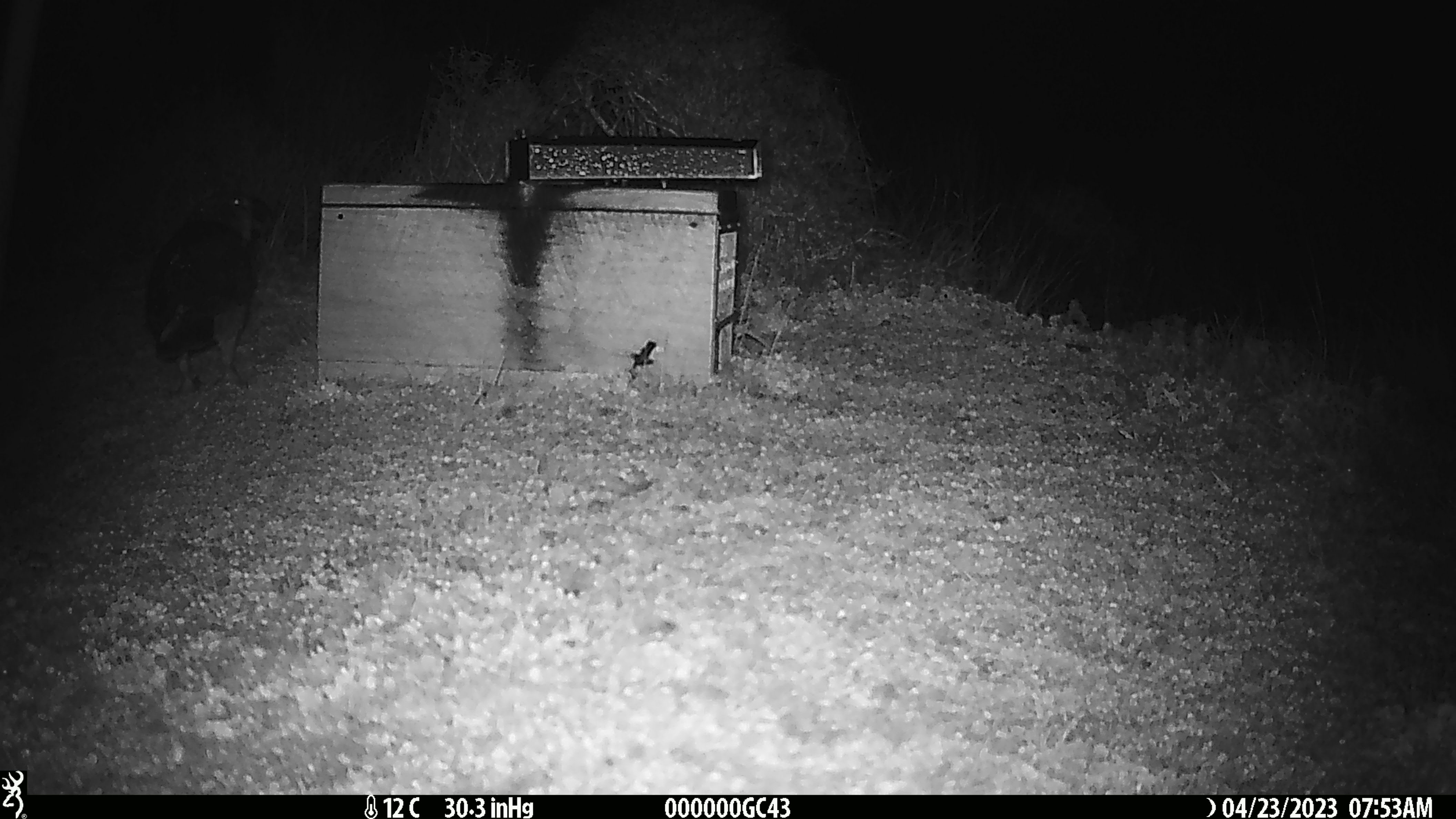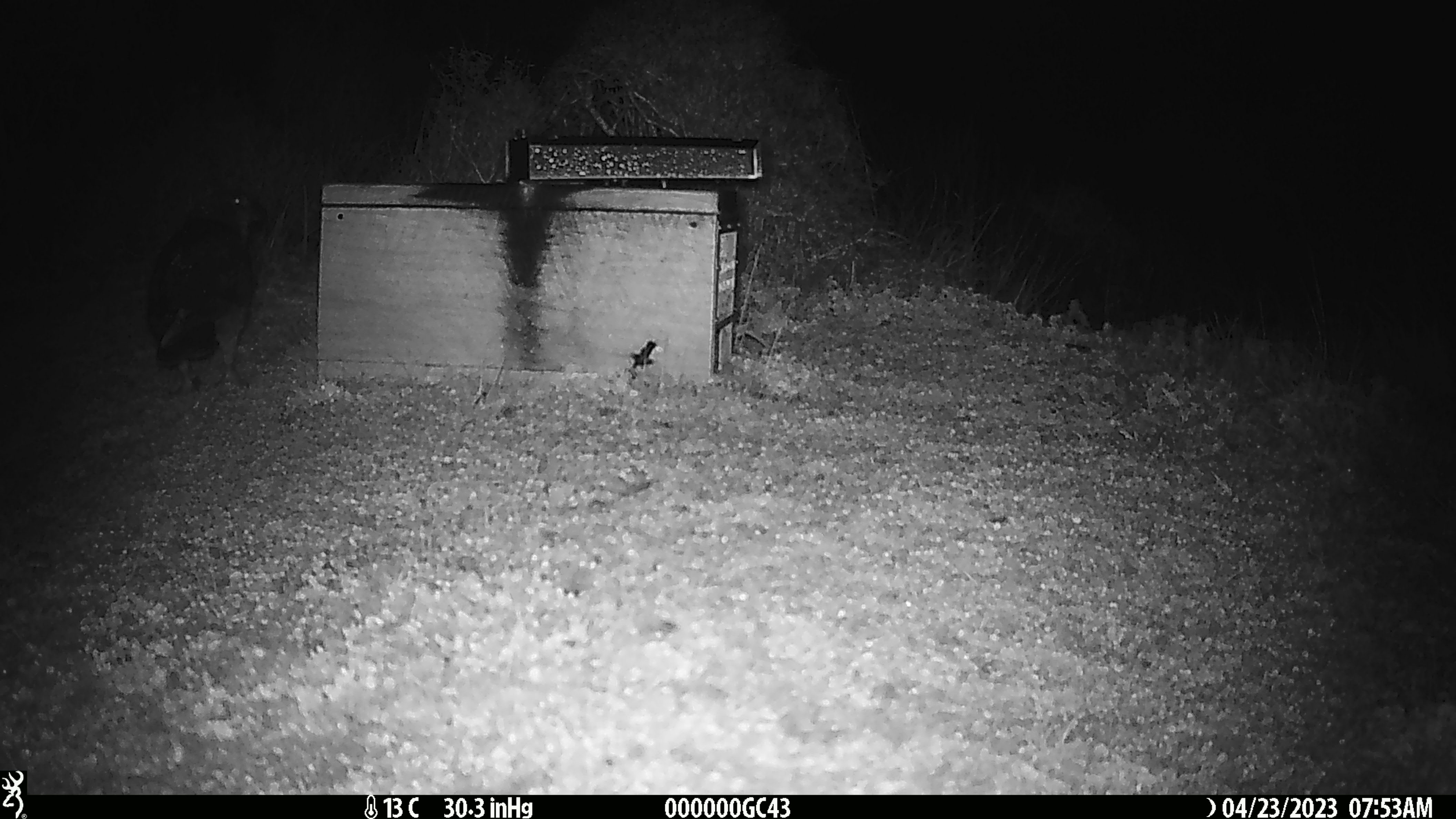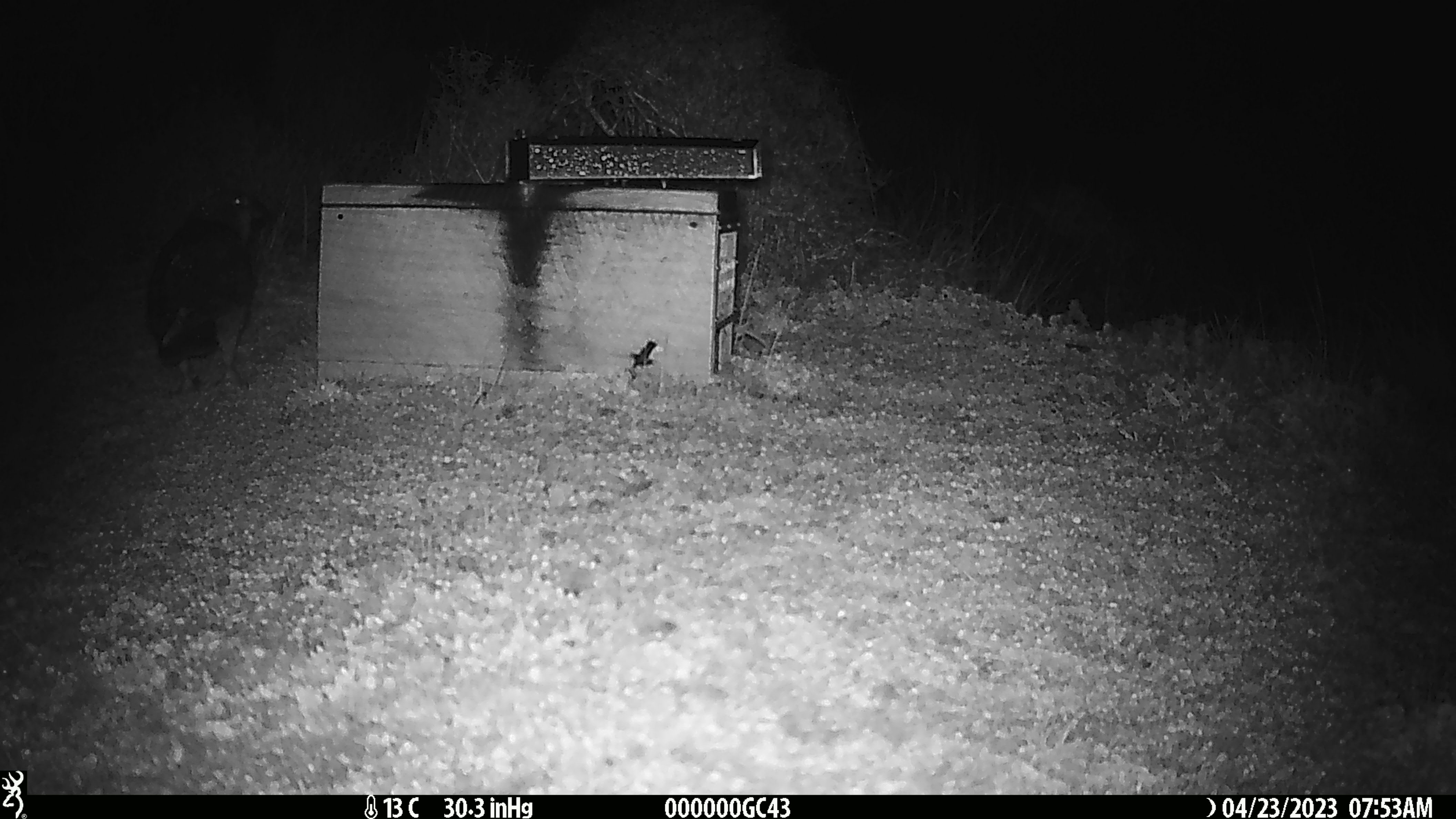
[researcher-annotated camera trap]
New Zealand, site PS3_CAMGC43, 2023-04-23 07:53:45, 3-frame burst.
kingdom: Animalia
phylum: Chordata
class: Aves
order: Psittaciformes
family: Strigopidae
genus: Nestor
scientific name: Nestor notabilis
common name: kea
Kea (Nestor notabilis).